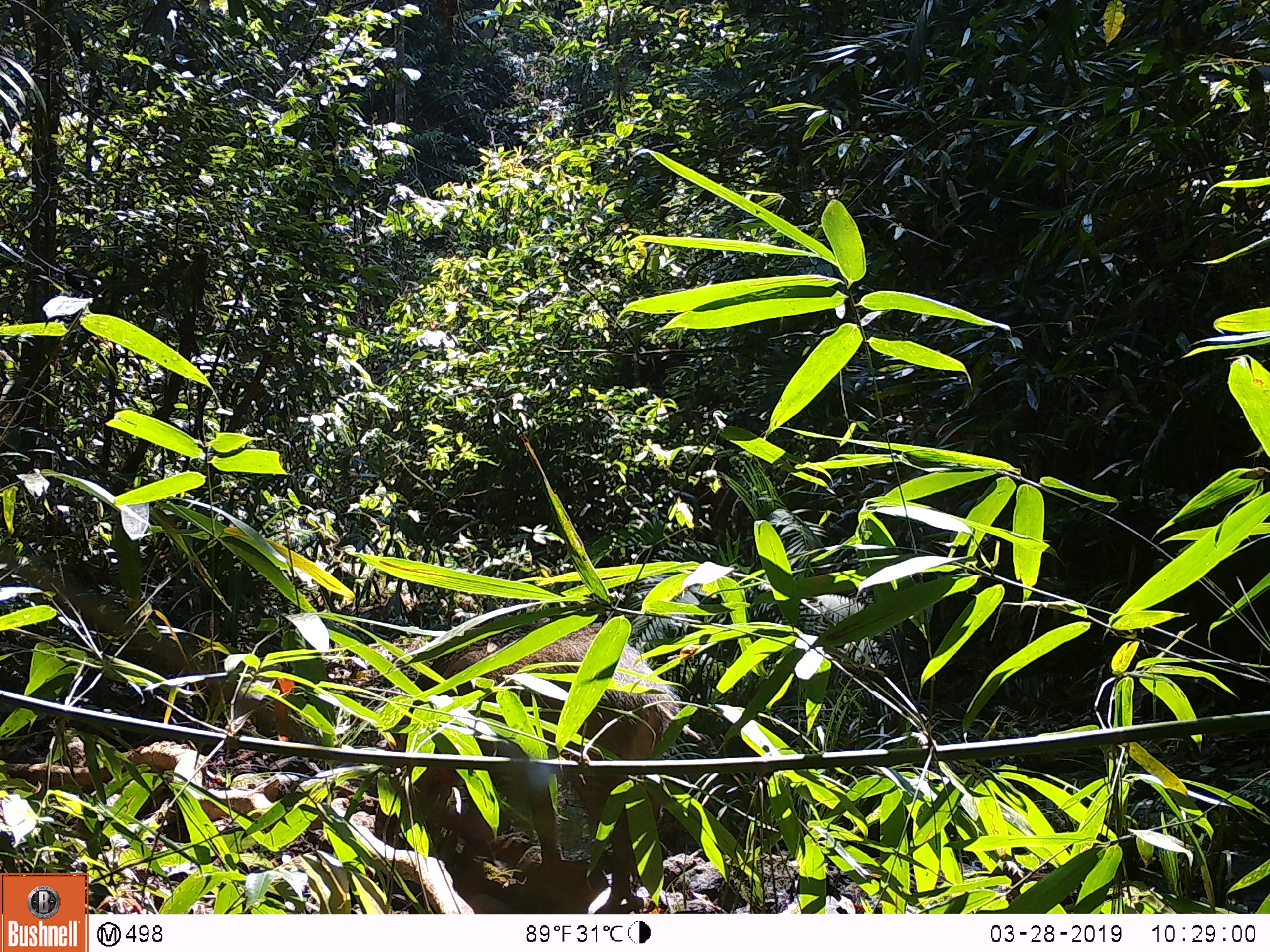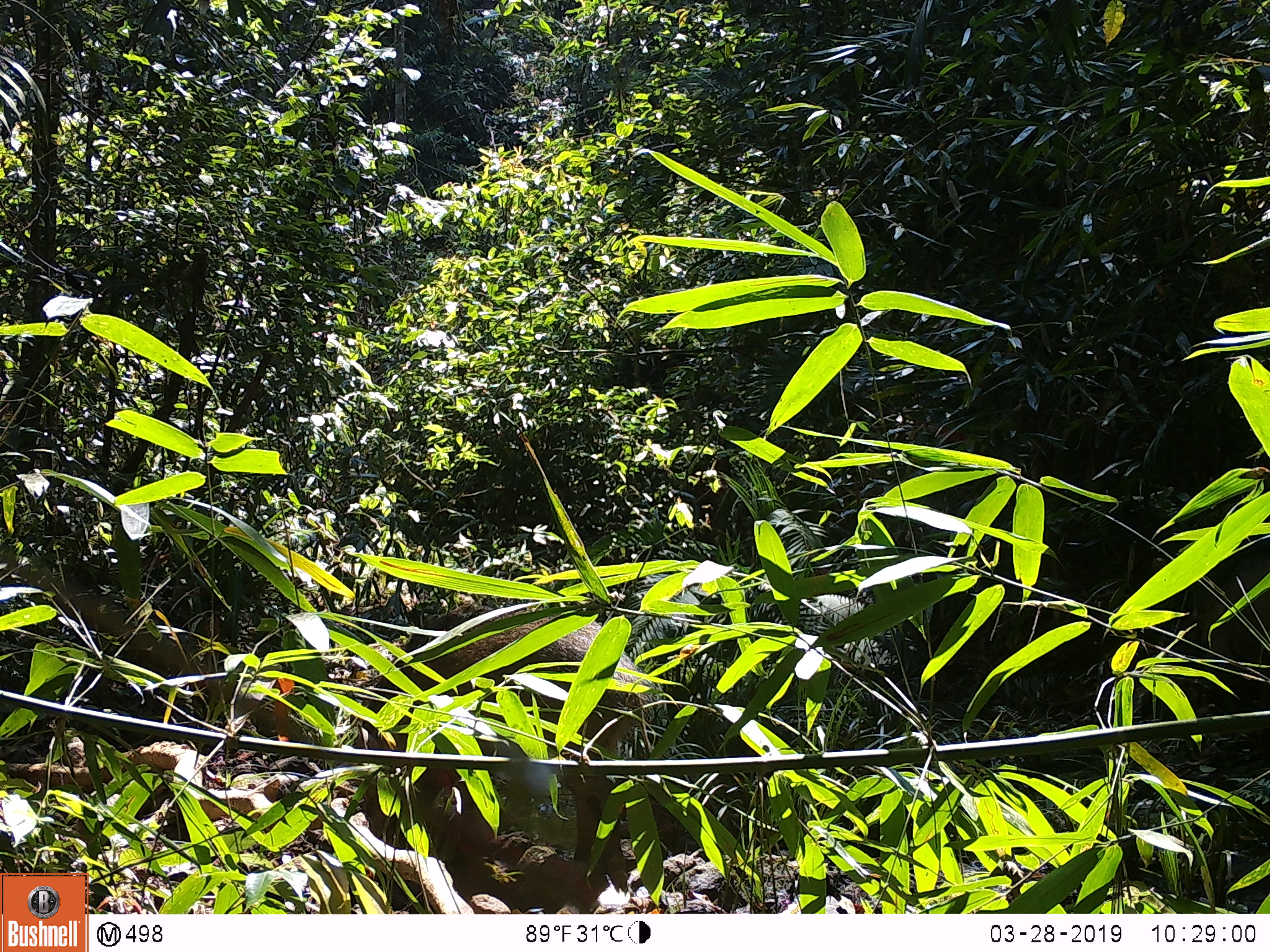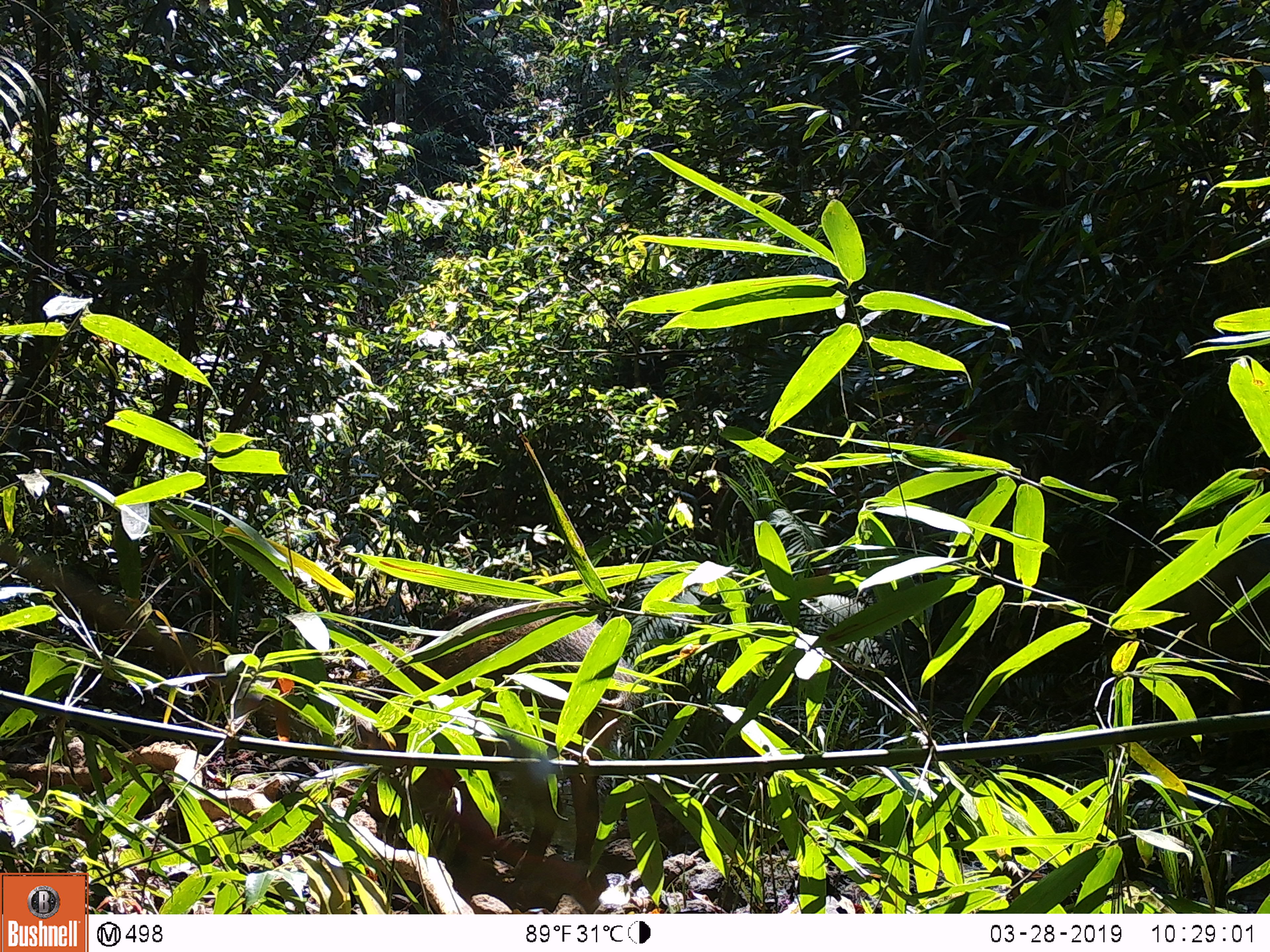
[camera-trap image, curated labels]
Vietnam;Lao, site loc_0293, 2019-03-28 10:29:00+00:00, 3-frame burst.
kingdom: Animalia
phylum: Chordata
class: Mammalia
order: Artiodactyla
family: Suidae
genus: Sus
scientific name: Sus scrofa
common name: eurasian wild pig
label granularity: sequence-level